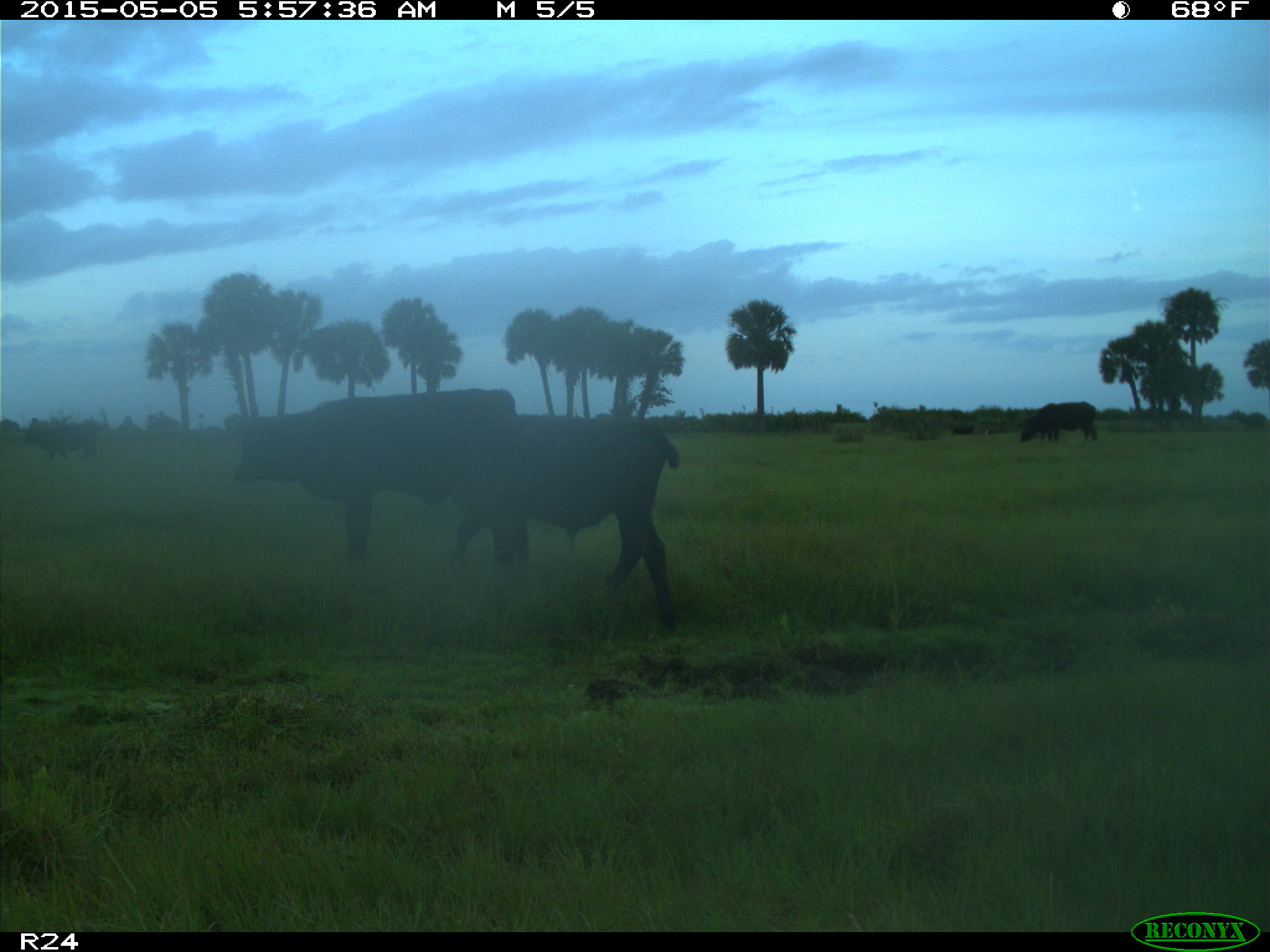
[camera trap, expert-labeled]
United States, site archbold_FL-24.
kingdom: Animalia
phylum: Chordata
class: Mammalia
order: Artiodactyla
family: Bovidae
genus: Bos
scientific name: Bos taurus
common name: domestic cow